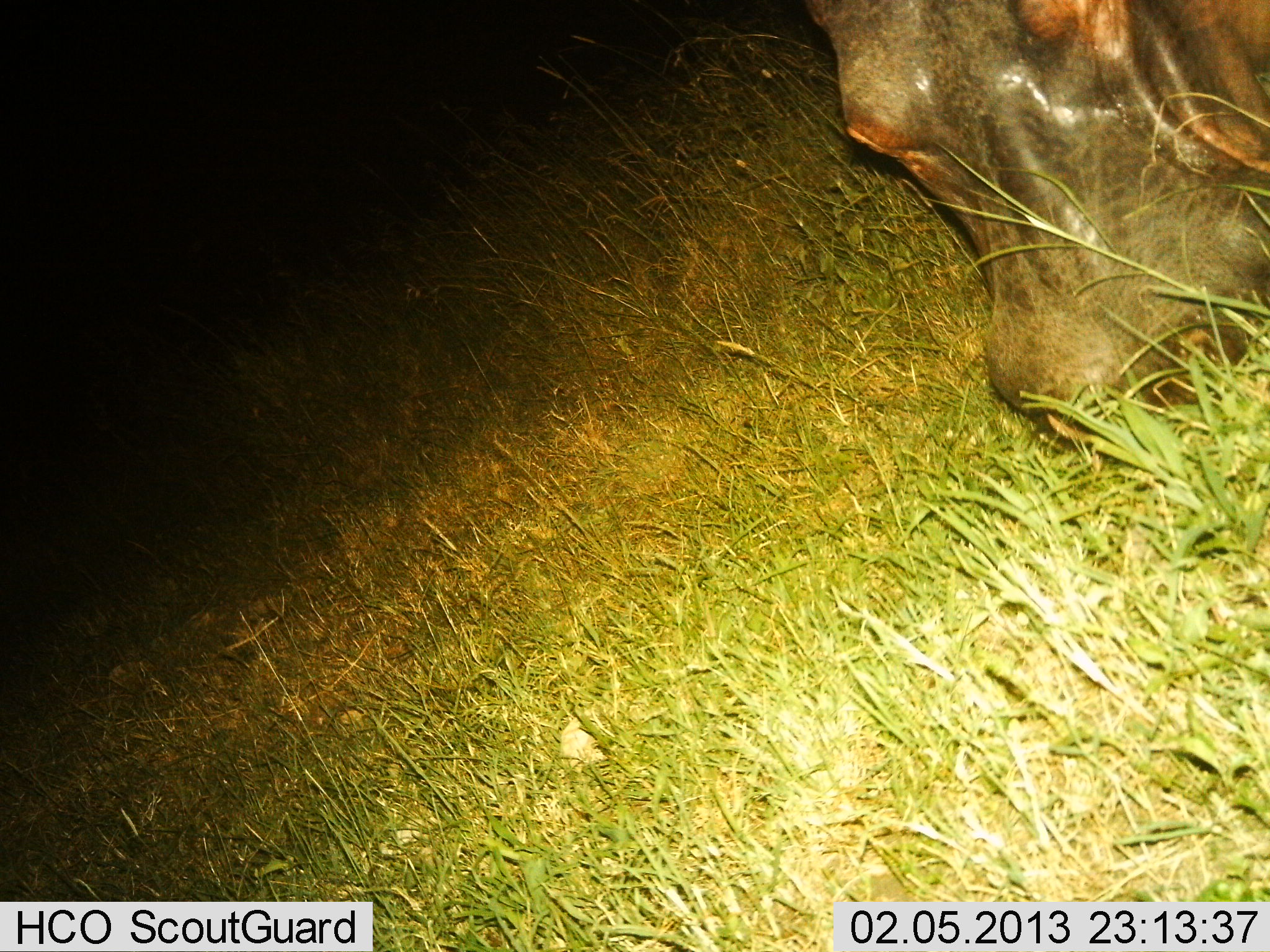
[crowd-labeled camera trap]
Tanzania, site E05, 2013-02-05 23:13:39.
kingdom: Animalia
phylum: Chordata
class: Mammalia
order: Artiodactyla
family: Hippopotamidae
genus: Hippopotamus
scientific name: Hippopotamus amphibius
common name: hippopotamus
Hippopotamus (Hippopotamus amphibius), count 1. Behavior (volunteer vote fractions): standing 12%, resting 0%, moving 8%, interacting 0%. Young present (vote fraction): 0%. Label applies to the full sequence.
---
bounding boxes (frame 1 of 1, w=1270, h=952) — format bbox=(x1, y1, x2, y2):
animal: bbox=(803, 0, 1269, 443)